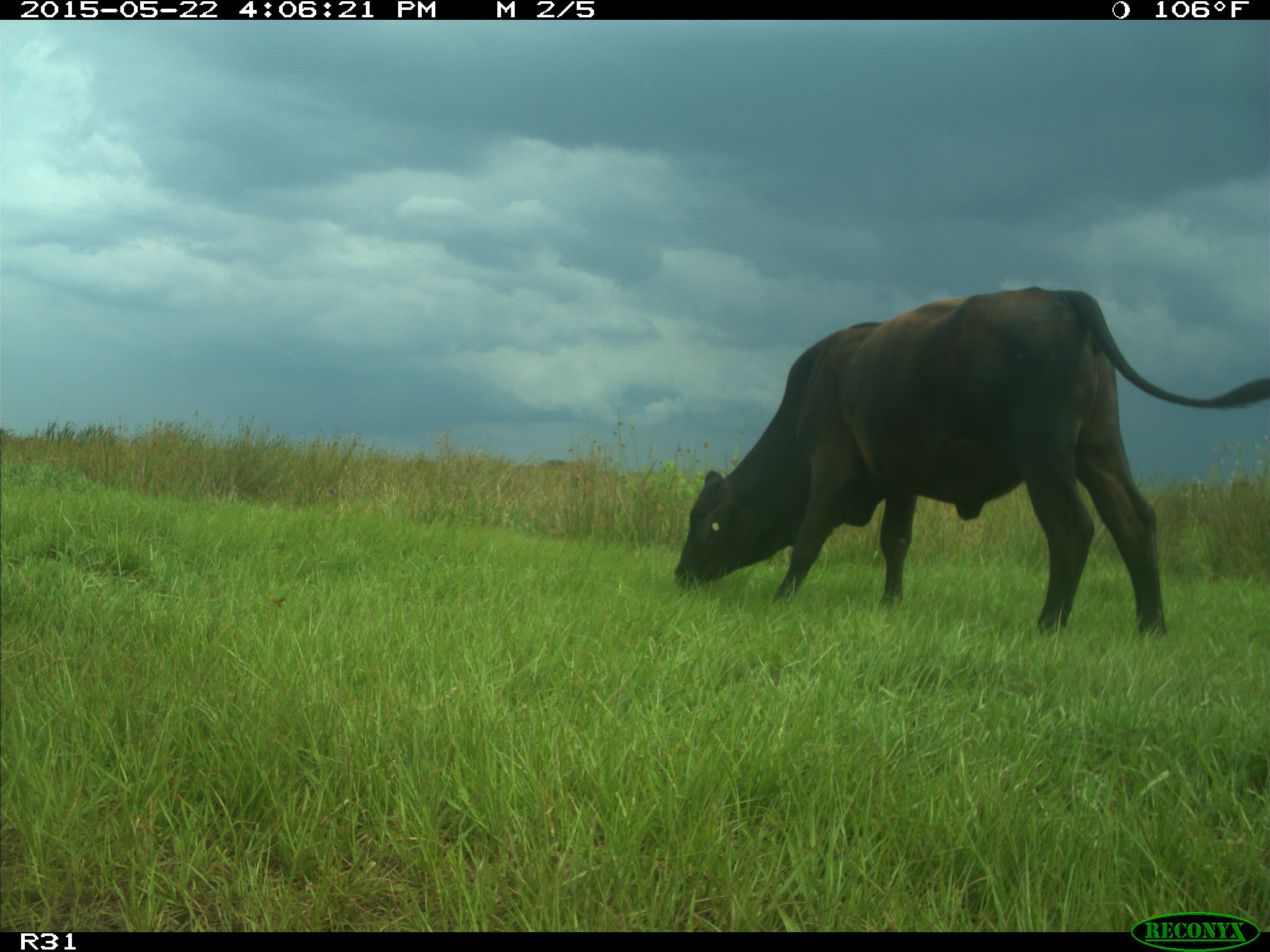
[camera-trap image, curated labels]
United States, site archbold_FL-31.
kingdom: Animalia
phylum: Chordata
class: Mammalia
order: Artiodactyla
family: Bovidae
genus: Bos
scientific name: Bos taurus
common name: domestic cow